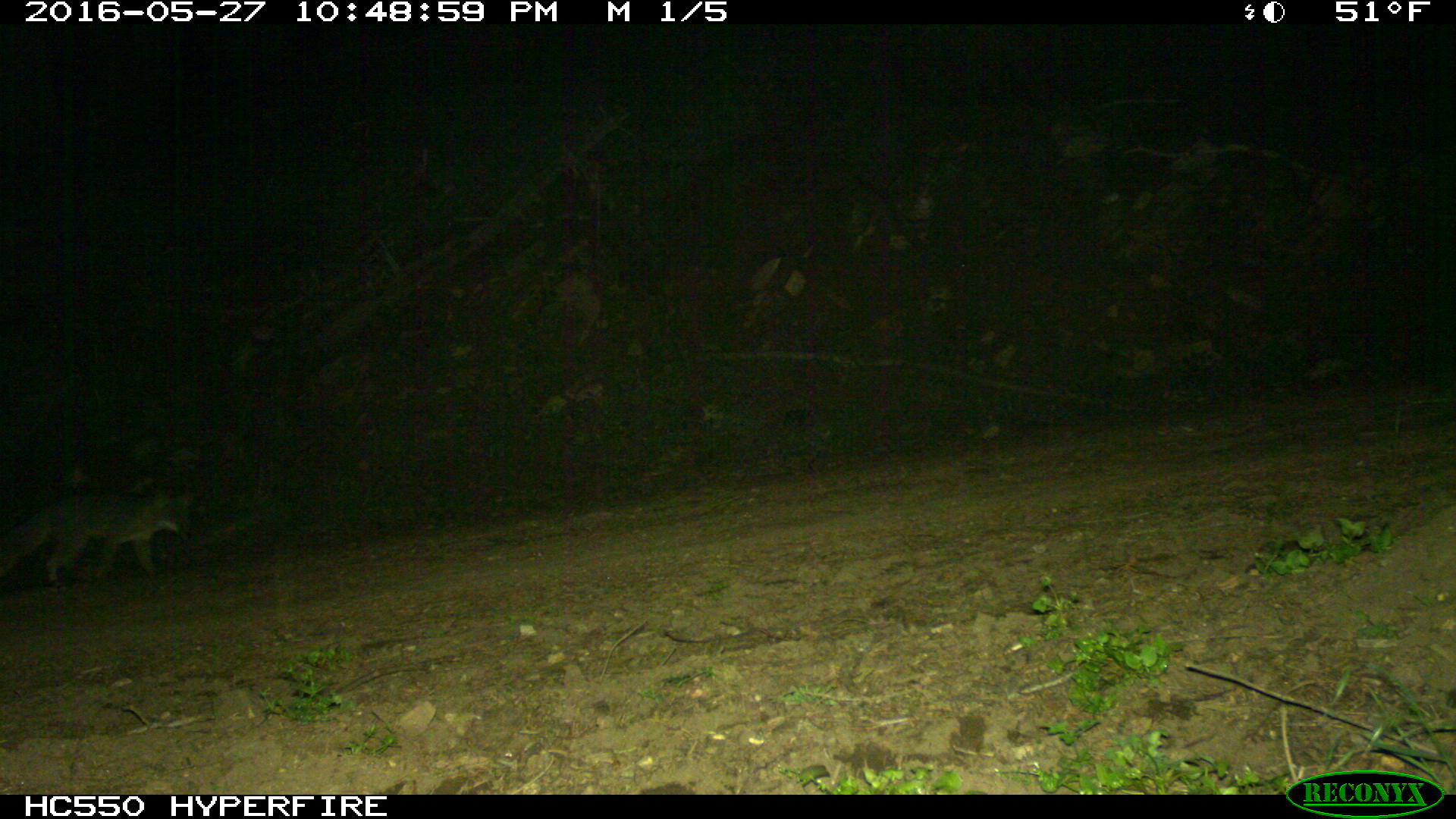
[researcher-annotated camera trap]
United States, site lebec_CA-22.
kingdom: Animalia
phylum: Chordata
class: Mammalia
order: Carnivora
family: Canidae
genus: Urocyon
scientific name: Urocyon cinereoargenteus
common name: gray fox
Urocyon cinereoargenteus (gray fox).